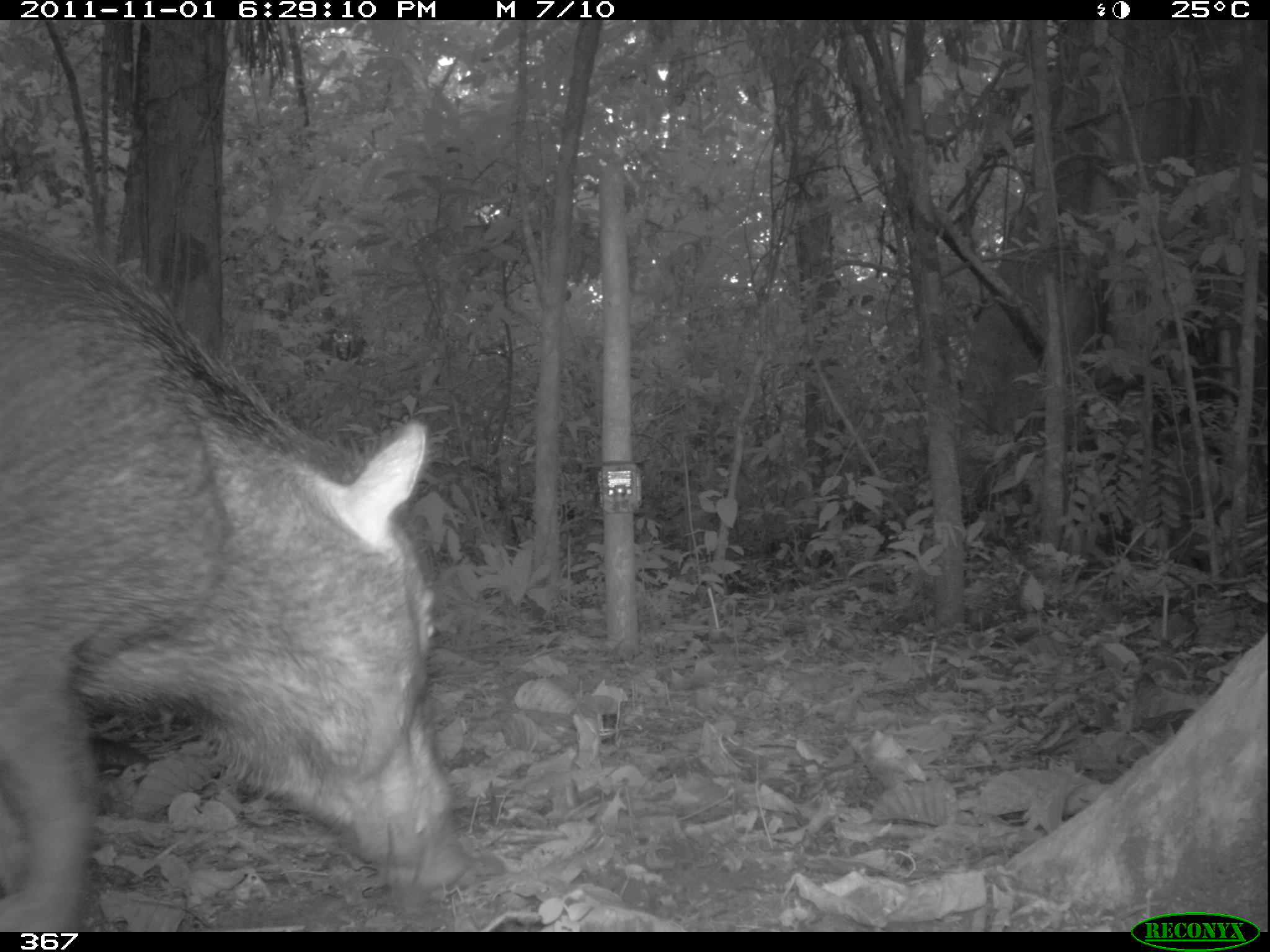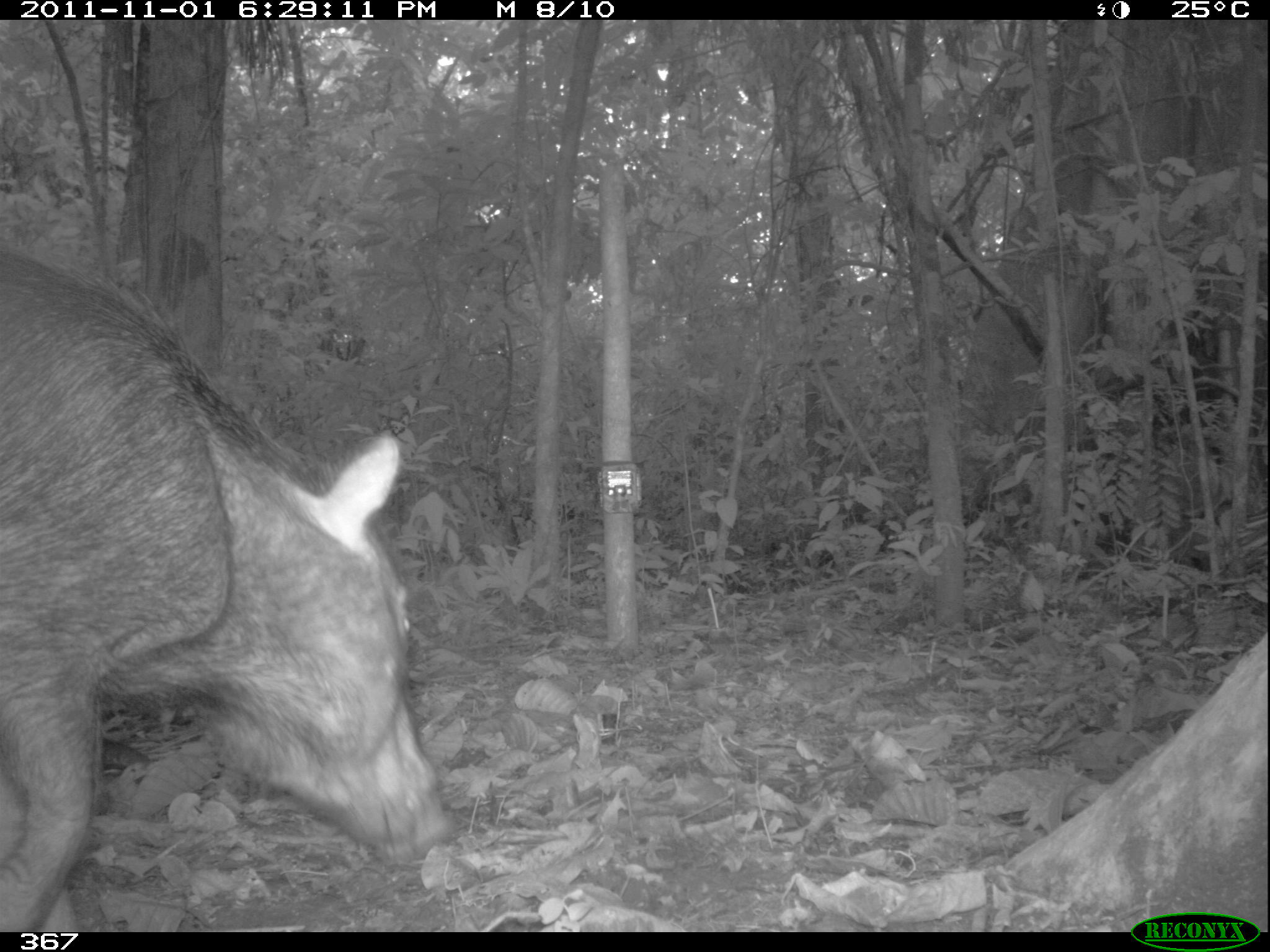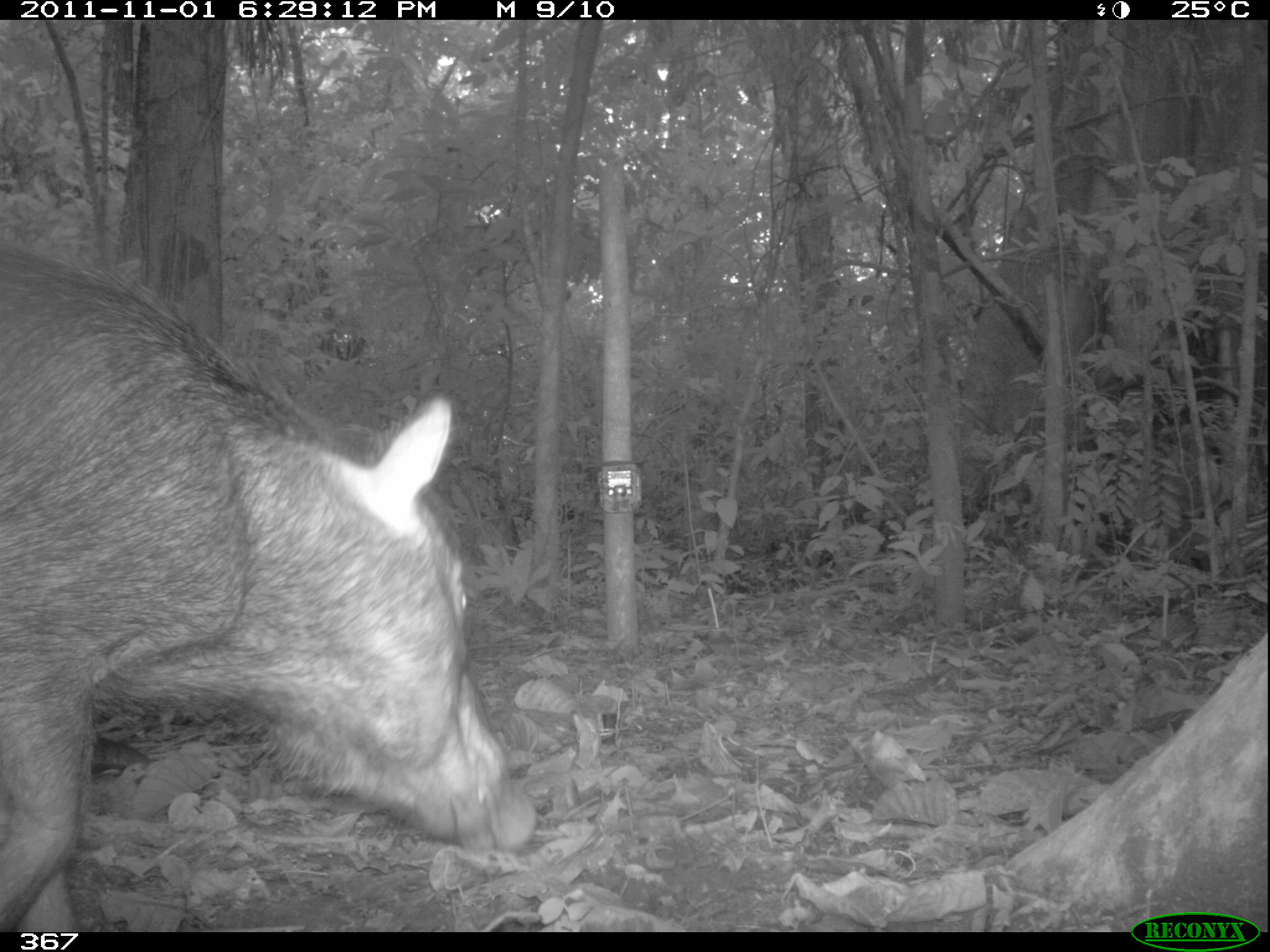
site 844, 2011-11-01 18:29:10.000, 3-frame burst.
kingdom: Animalia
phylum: Chordata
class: Mammalia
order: Artiodactyla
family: Tayassuidae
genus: Tayassu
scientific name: Tayassu pecari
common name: white-lipped peccary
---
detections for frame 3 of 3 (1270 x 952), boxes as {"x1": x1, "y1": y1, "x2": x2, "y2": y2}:
tayassu pecari: {"x1": 2, "y1": 239, "x2": 537, "y2": 928}